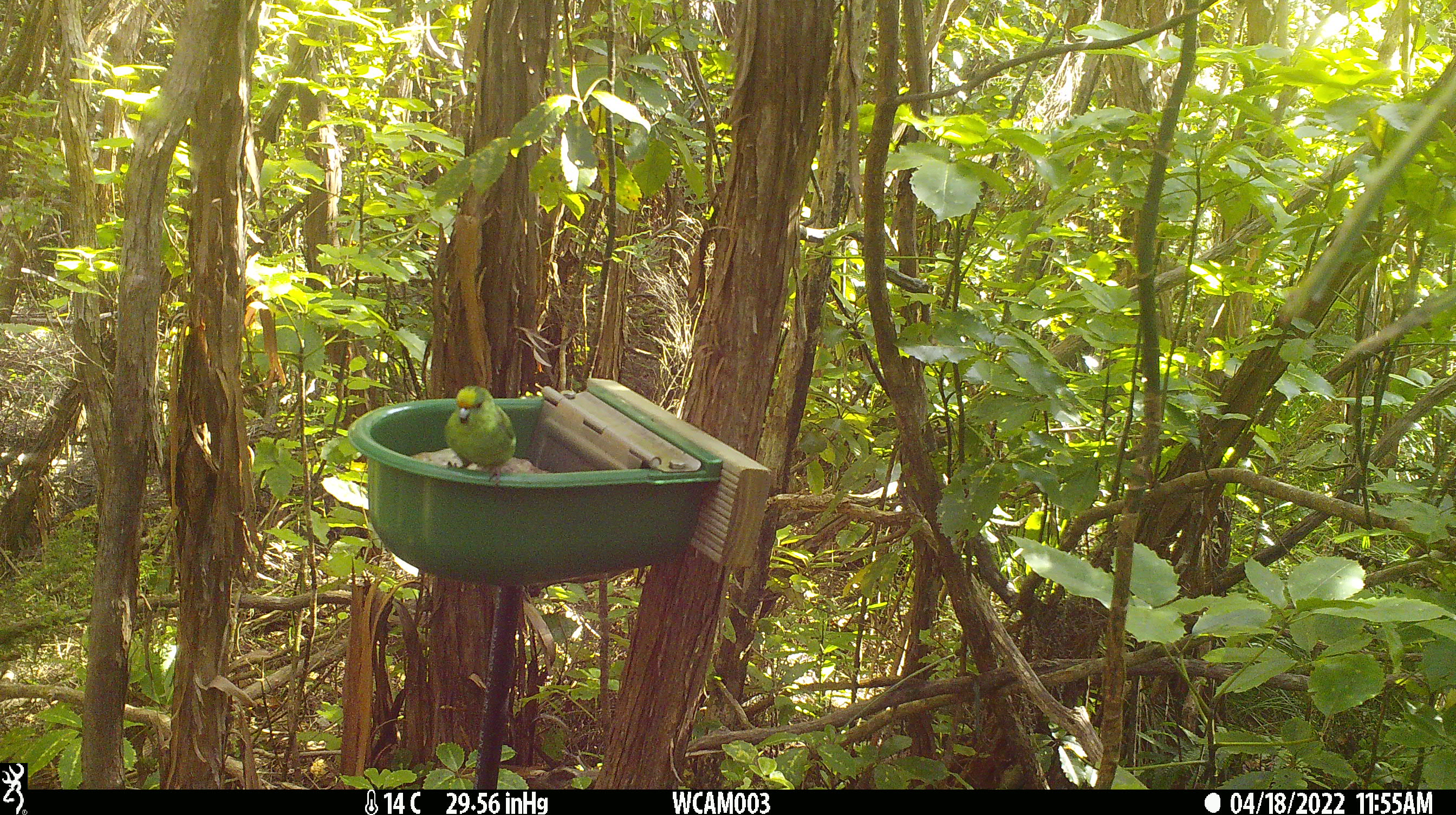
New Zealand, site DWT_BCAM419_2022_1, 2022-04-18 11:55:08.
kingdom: Animalia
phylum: Chordata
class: Aves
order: Psittaciformes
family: Psittaculidae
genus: Cyanoramphus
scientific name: Cyanoramphus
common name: parakeet